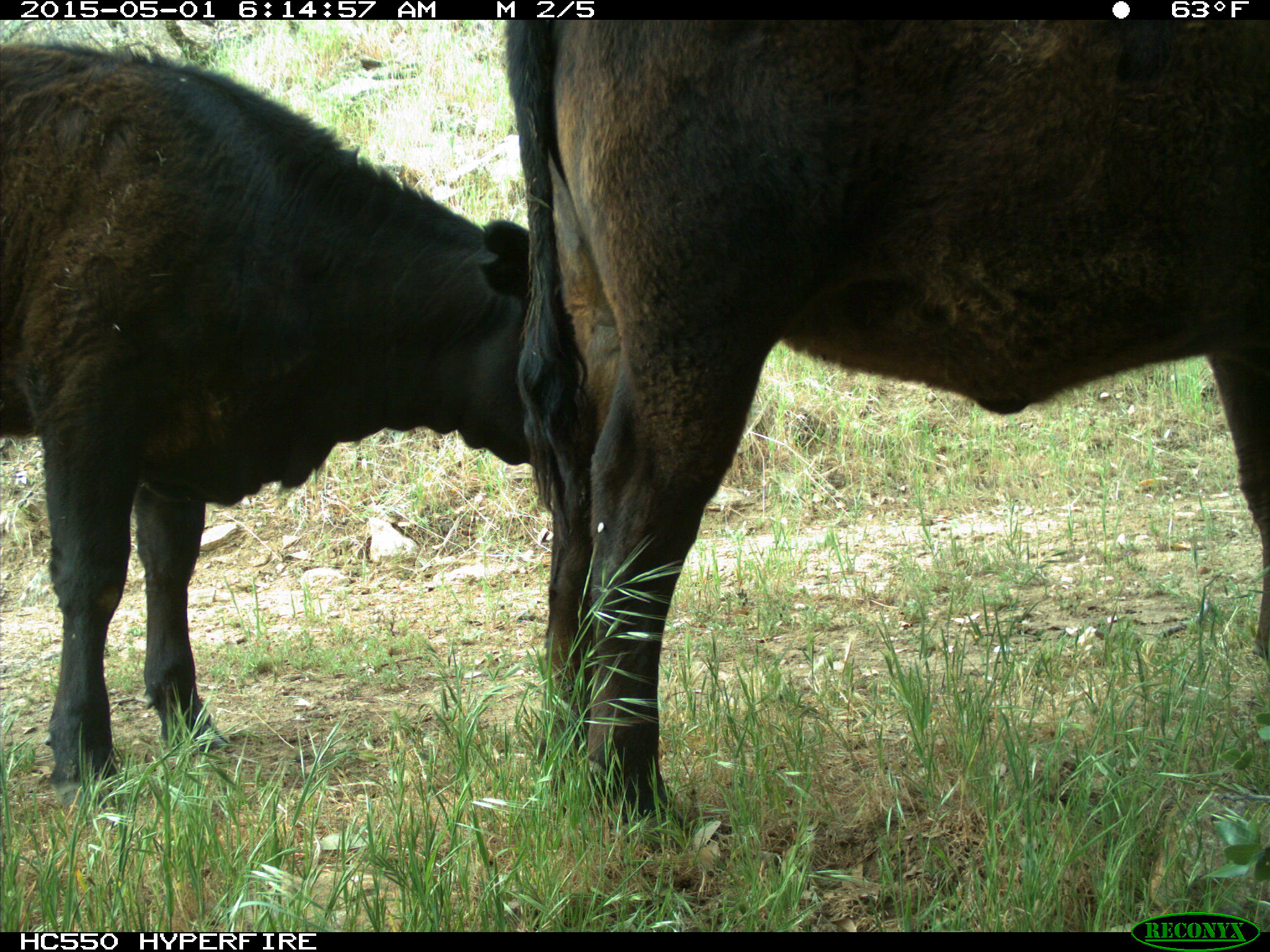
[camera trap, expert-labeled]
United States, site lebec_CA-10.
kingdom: Animalia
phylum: Chordata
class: Mammalia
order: Artiodactyla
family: Bovidae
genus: Bos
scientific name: Bos taurus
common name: domestic cow